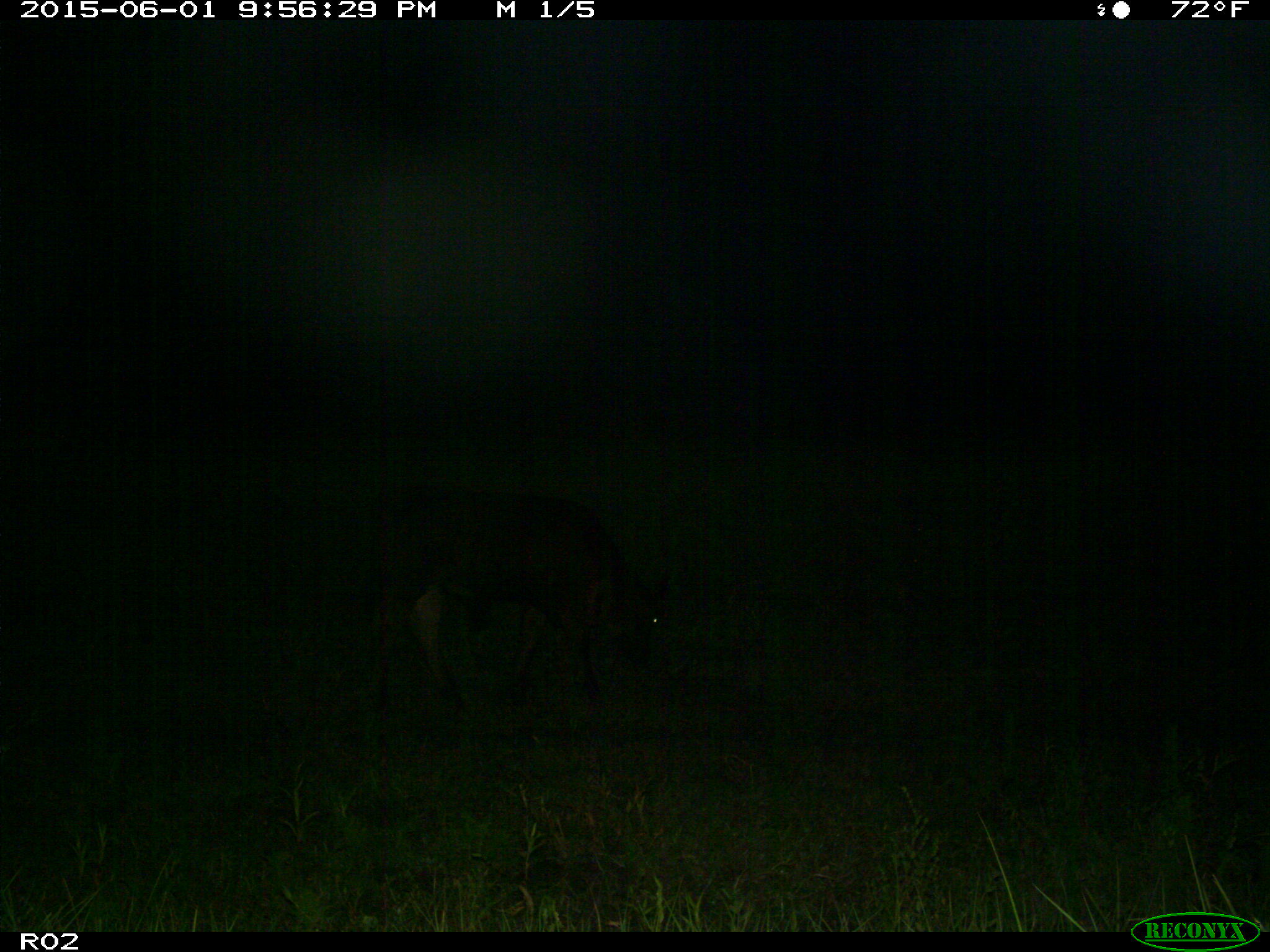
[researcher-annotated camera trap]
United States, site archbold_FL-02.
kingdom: Animalia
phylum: Chordata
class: Mammalia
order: Artiodactyla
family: Bovidae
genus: Bos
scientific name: Bos taurus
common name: domestic cow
Bos taurus (domestic cow).